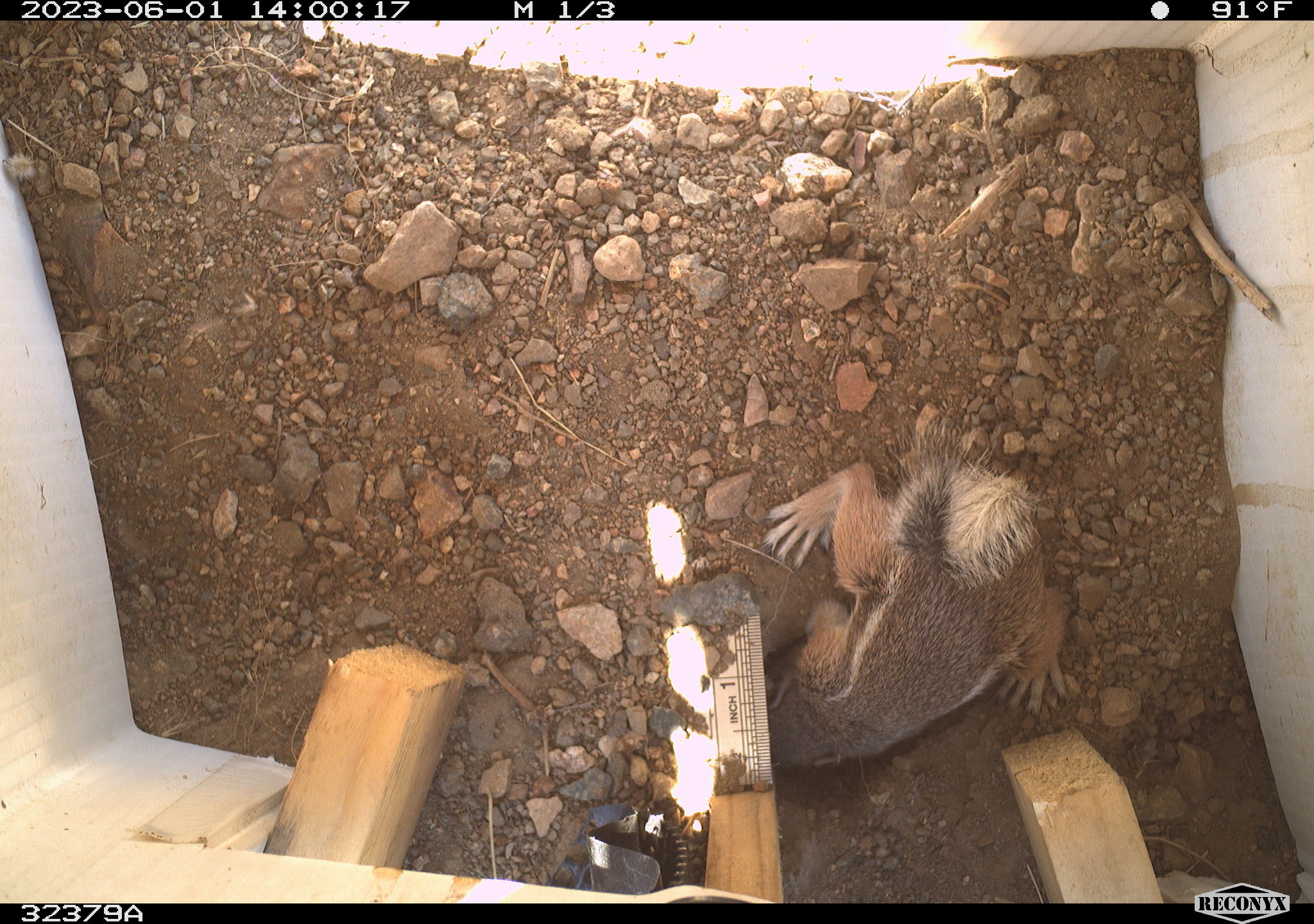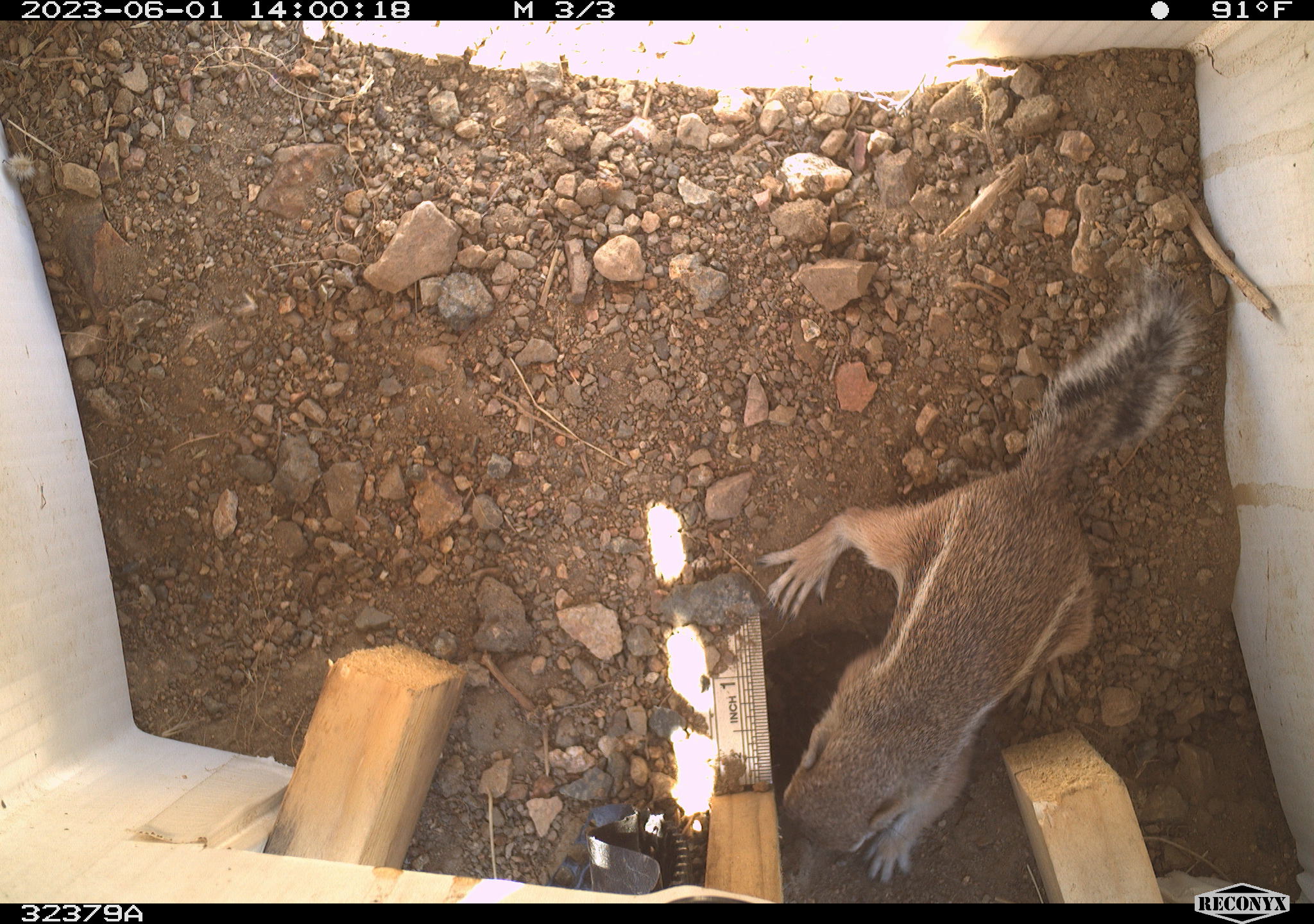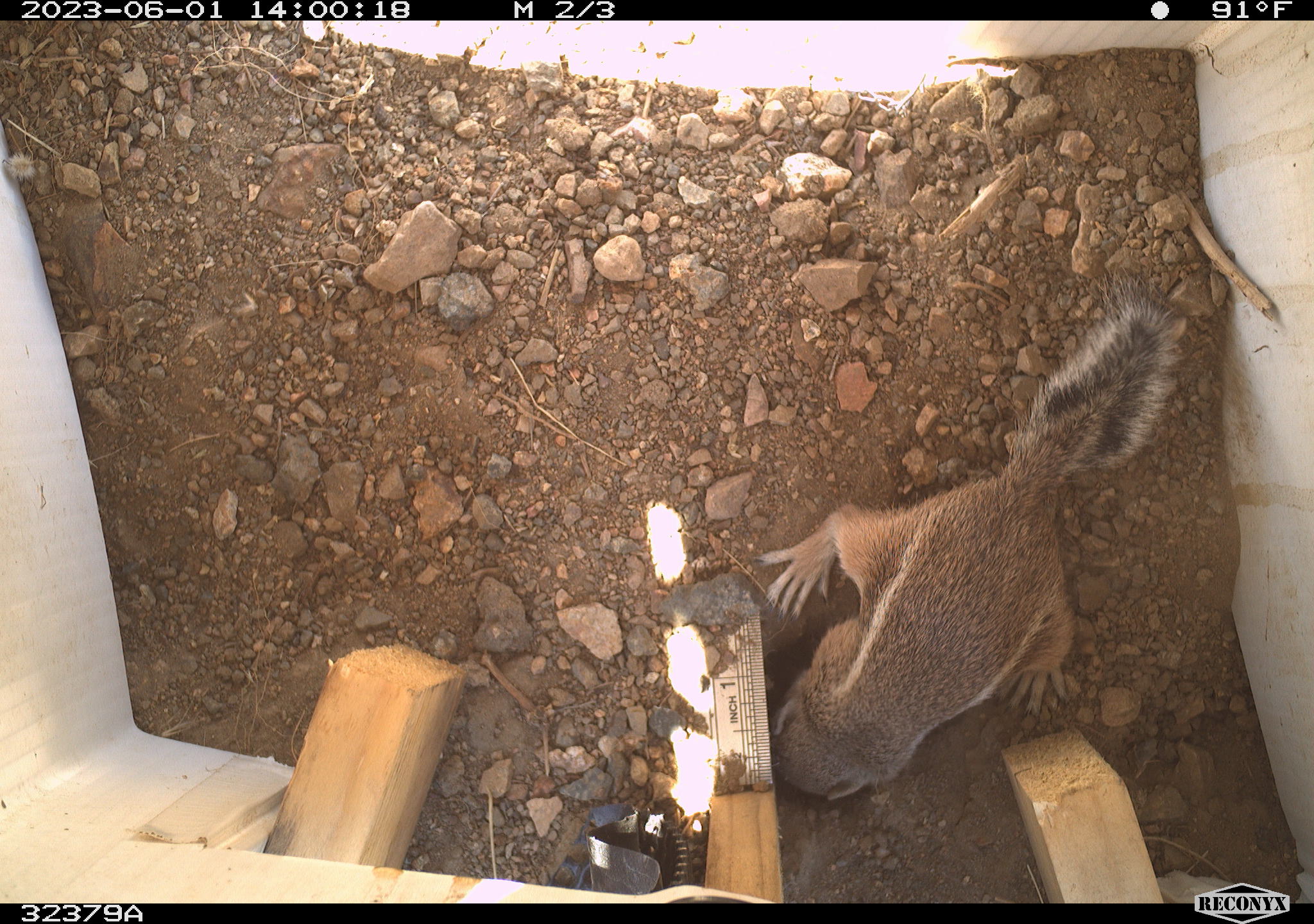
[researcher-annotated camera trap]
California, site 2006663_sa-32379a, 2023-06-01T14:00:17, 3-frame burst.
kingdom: Animalia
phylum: Chordata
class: Mammalia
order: Rodentia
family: Sciuridae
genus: Ammospermophilus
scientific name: Ammospermophilus leucurus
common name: white-tailed antelope squirrel